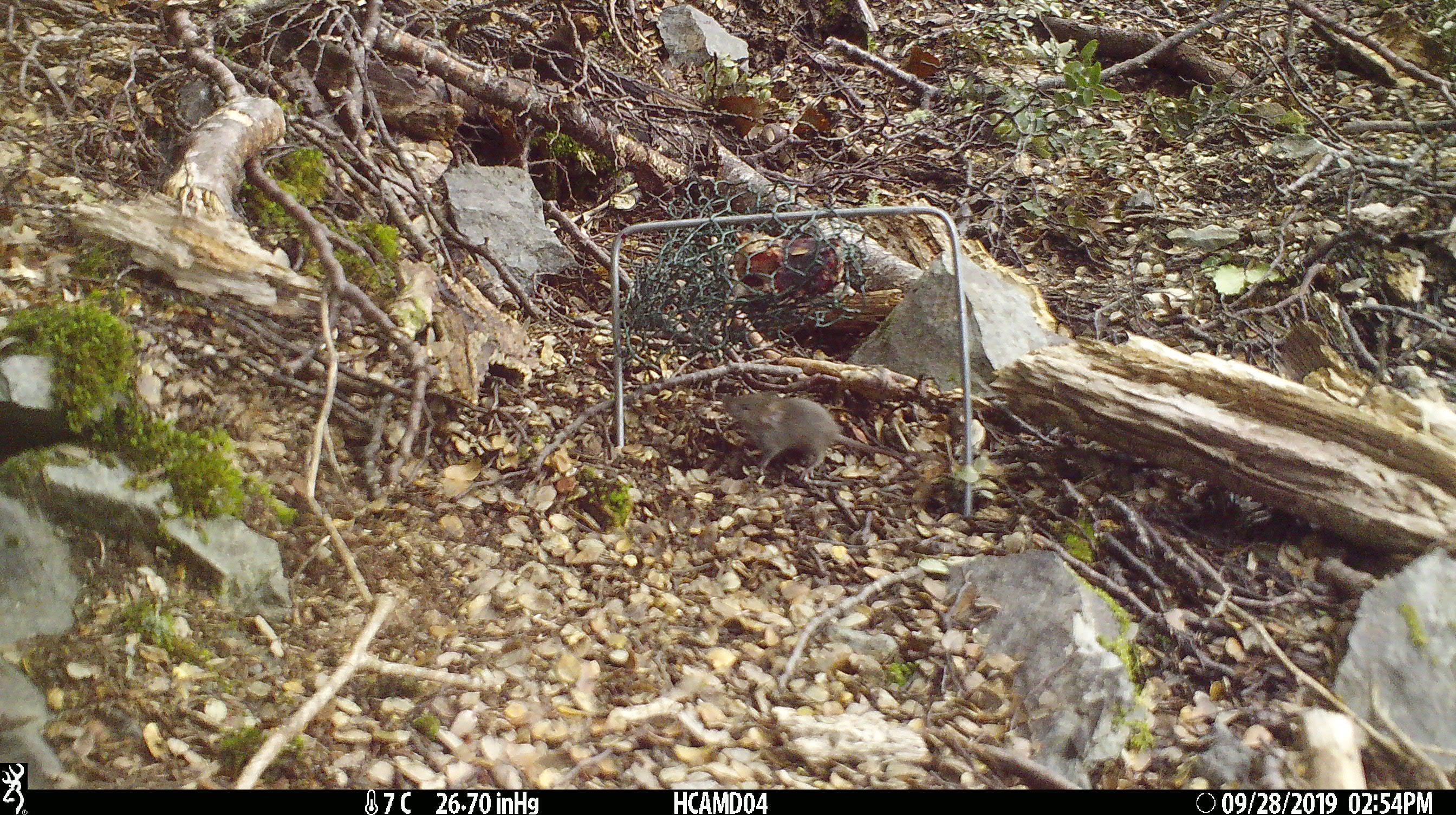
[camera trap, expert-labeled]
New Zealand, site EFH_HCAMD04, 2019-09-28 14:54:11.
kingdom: Animalia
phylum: Chordata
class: Mammalia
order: Rodentia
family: Muridae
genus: Mus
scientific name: Mus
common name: mouse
Mouse (Mus).